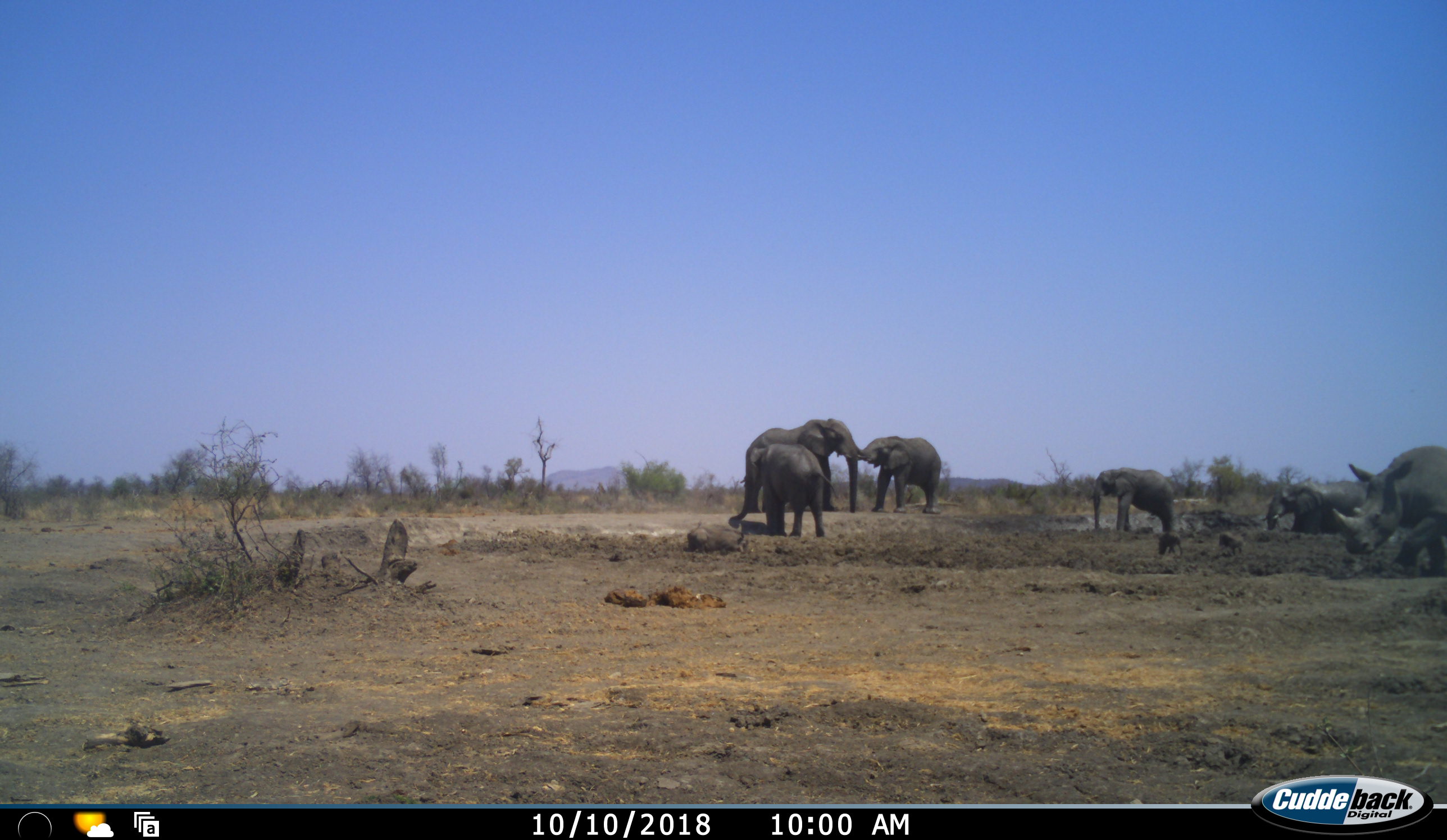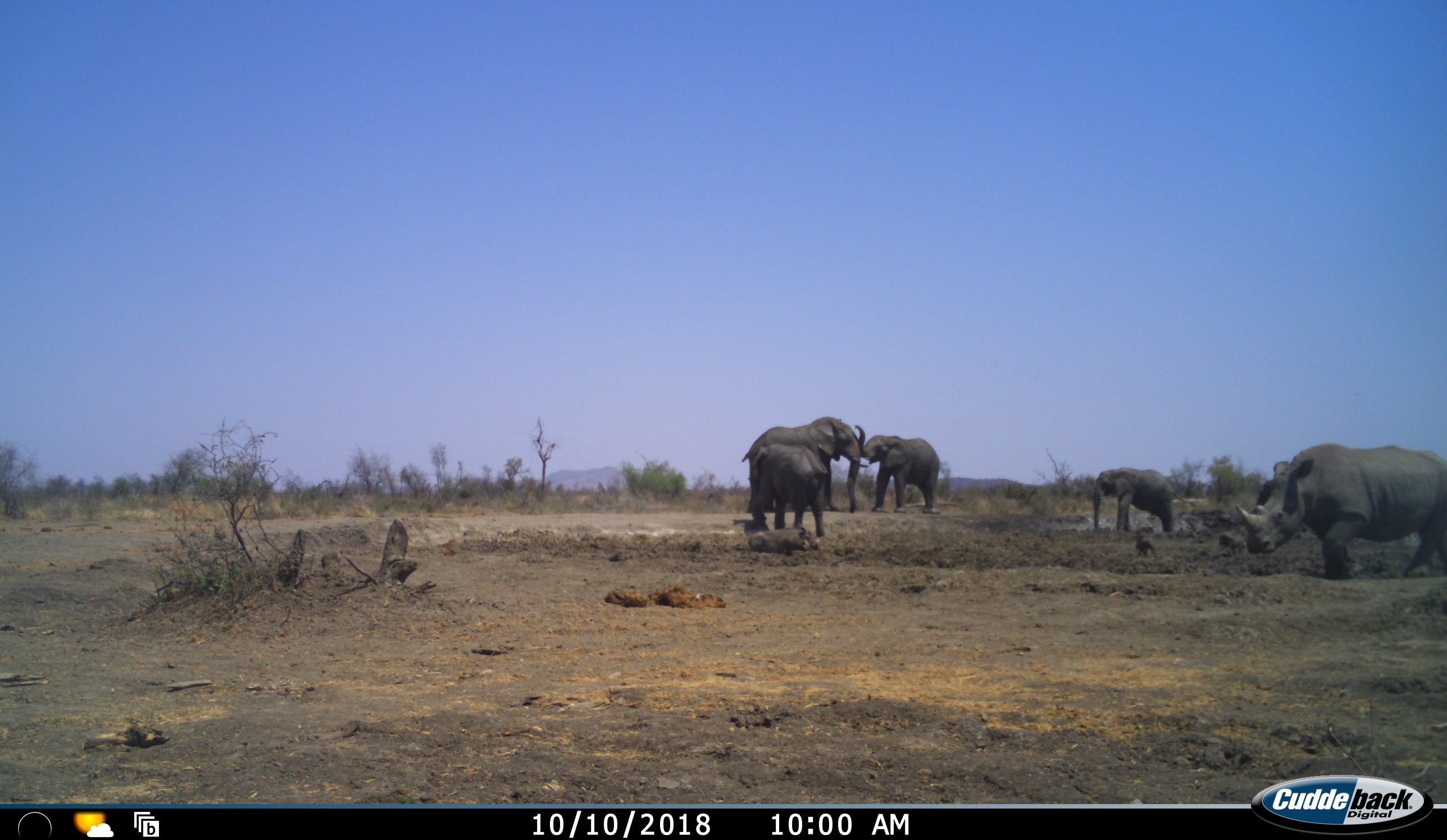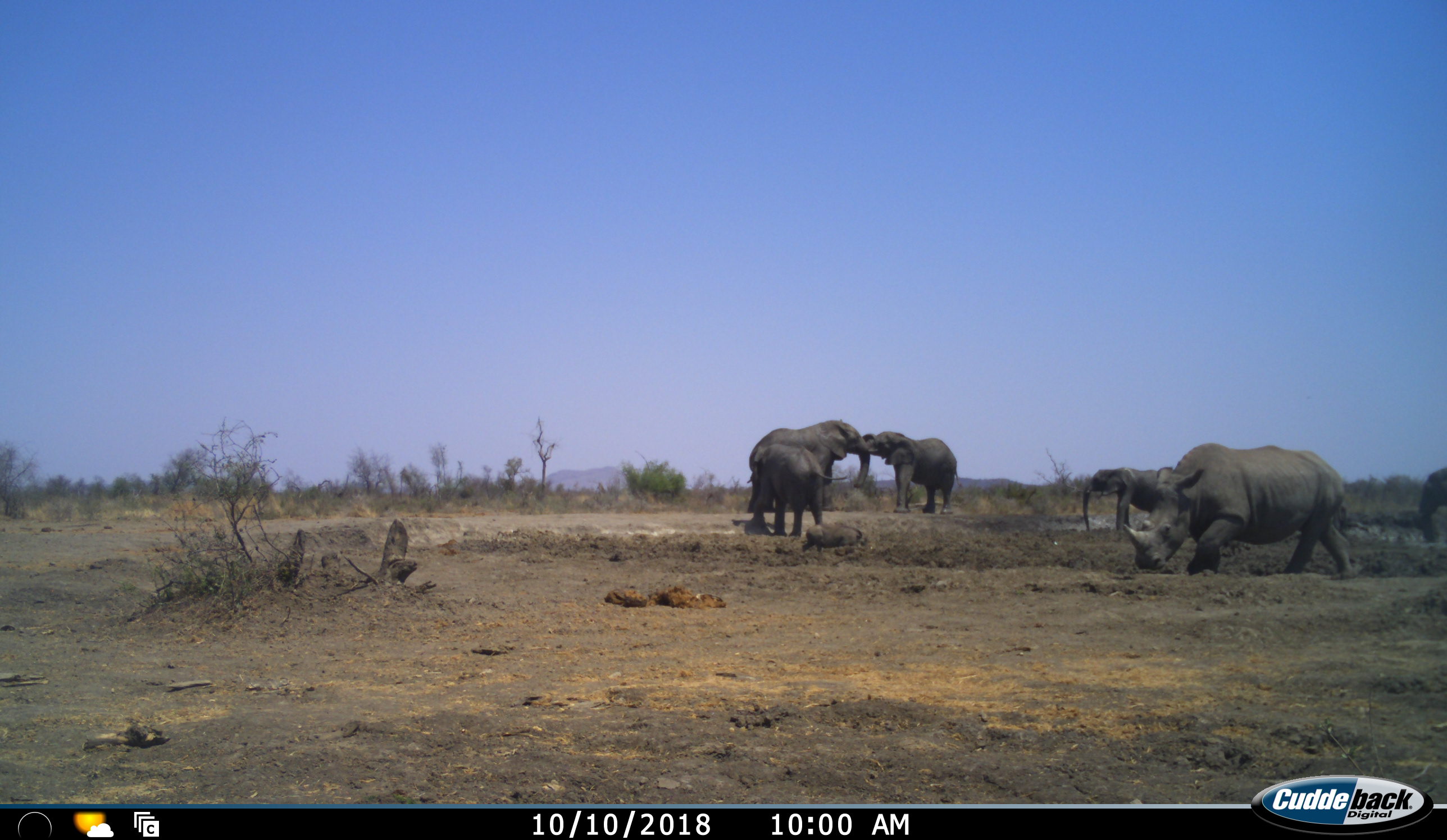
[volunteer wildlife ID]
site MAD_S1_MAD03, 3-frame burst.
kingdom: Animalia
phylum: Chordata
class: Mammalia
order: Proboscidea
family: Elephantidae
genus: Loxodonta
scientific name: Loxodonta africana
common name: african bush elephant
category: elephant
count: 6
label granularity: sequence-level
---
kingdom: Animalia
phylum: Chordata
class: Mammalia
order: Perissodactyla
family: Rhinocerotidae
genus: Ceratotherium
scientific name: Ceratotherium simum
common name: white rhinoceros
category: rhinoceroswhite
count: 1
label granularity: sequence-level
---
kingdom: Animalia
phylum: Chordata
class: Mammalia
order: Artiodactyla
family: Suidae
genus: Phacochoerus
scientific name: Phacochoerus africanus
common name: warthog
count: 3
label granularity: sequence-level